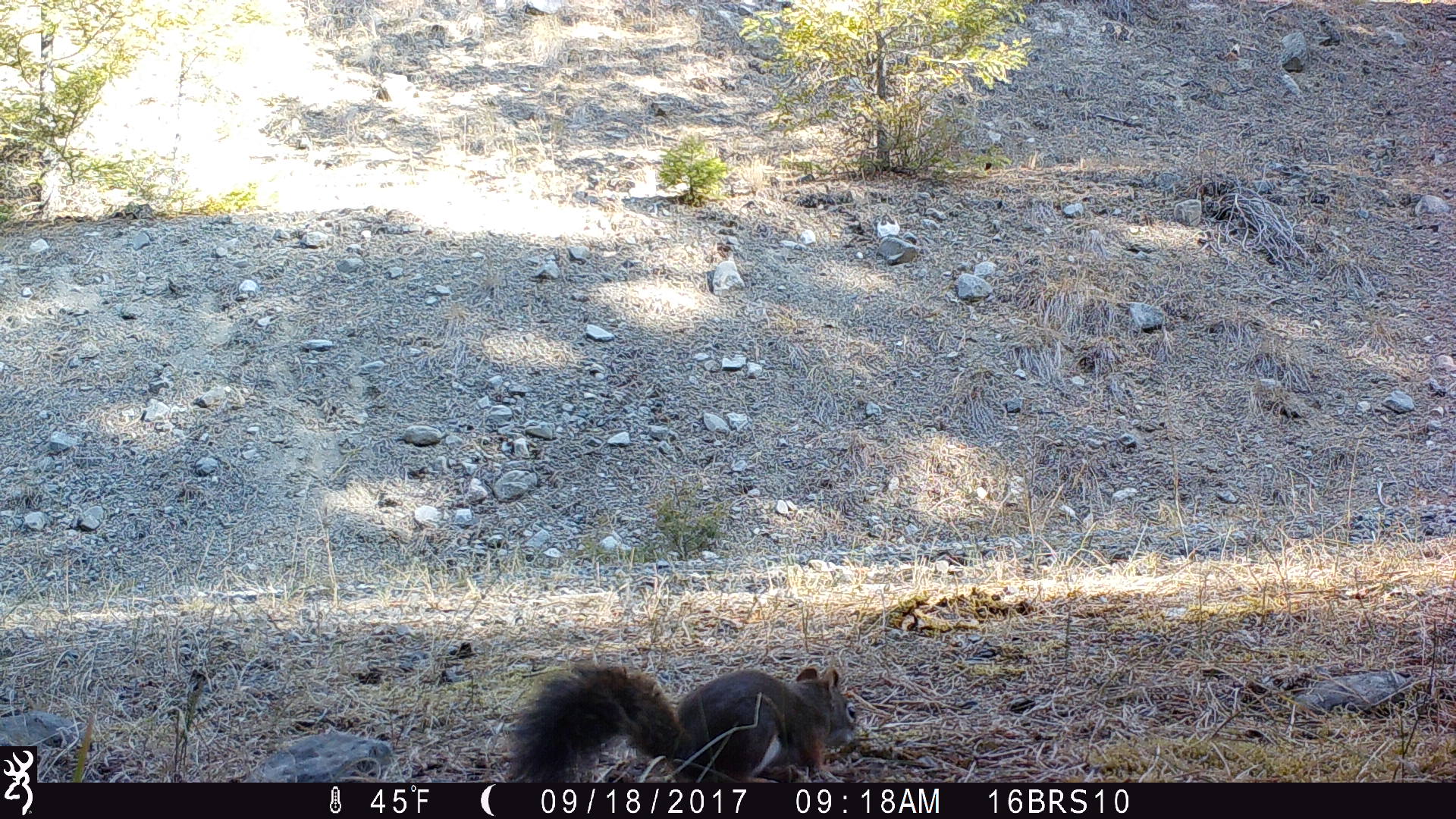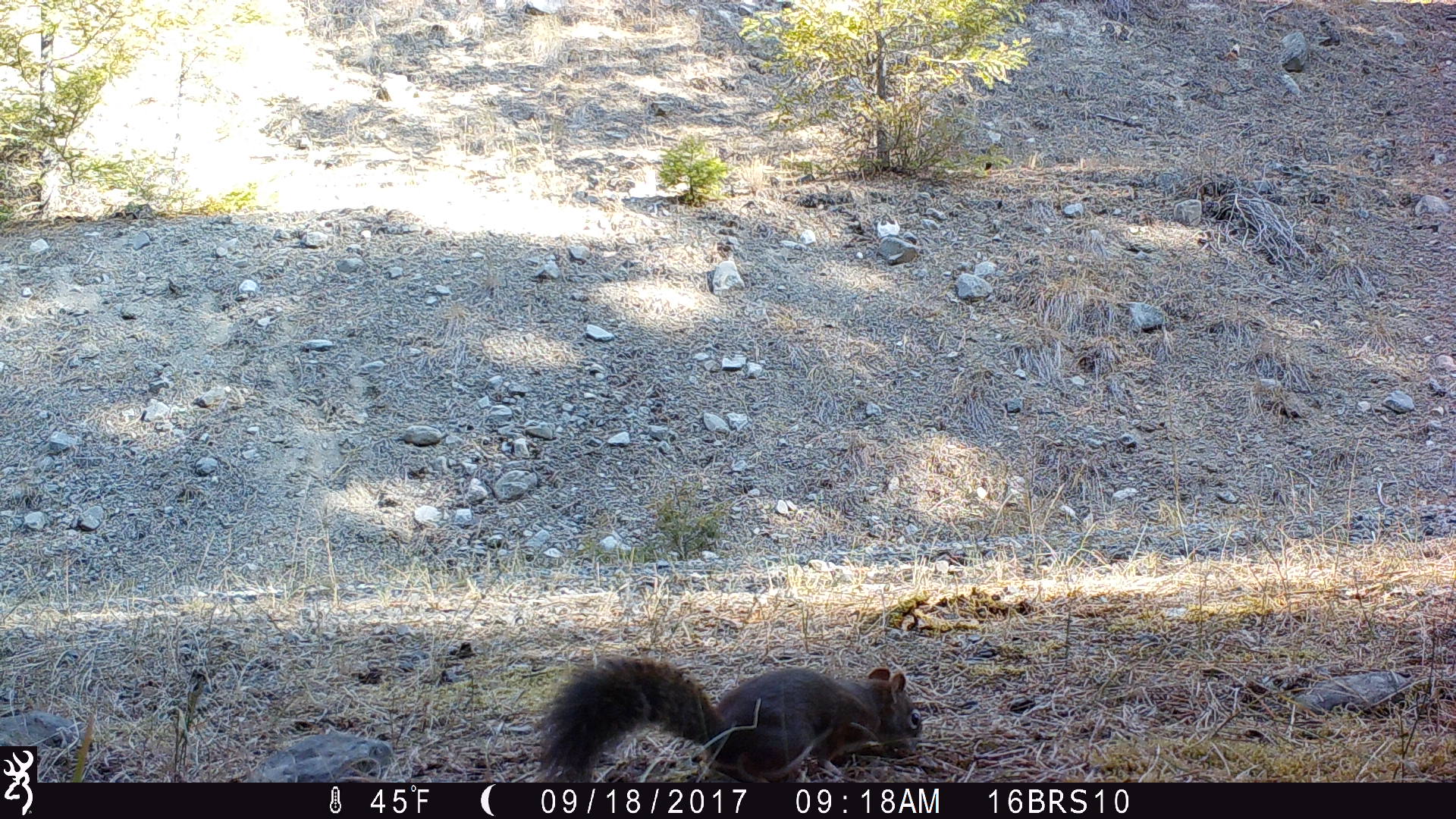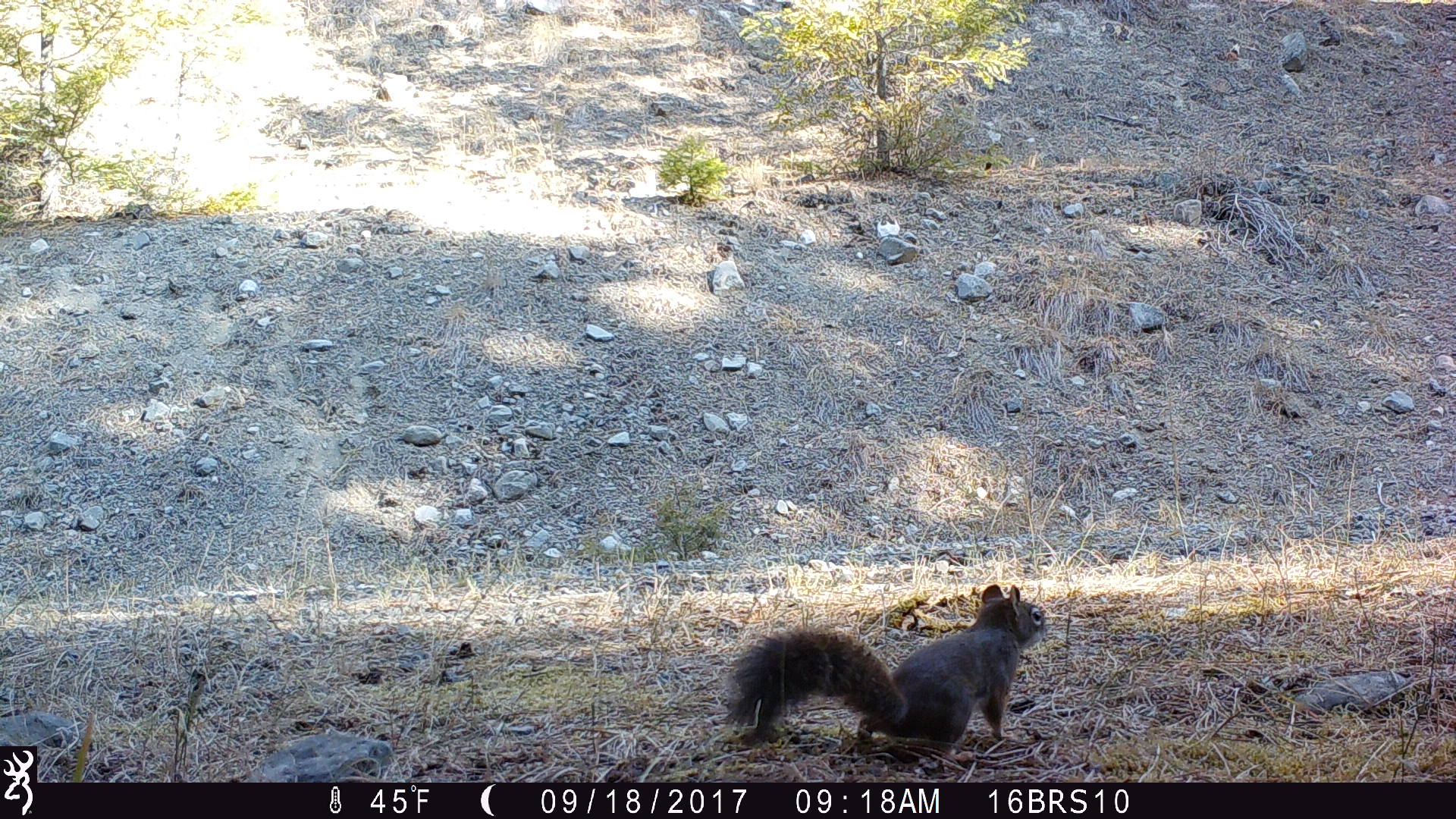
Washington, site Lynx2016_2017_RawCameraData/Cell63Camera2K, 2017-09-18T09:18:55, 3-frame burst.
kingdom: Animalia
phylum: Chordata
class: Mammalia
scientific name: Mammalia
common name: small mammal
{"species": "small mammal (Mammalia)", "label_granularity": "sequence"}